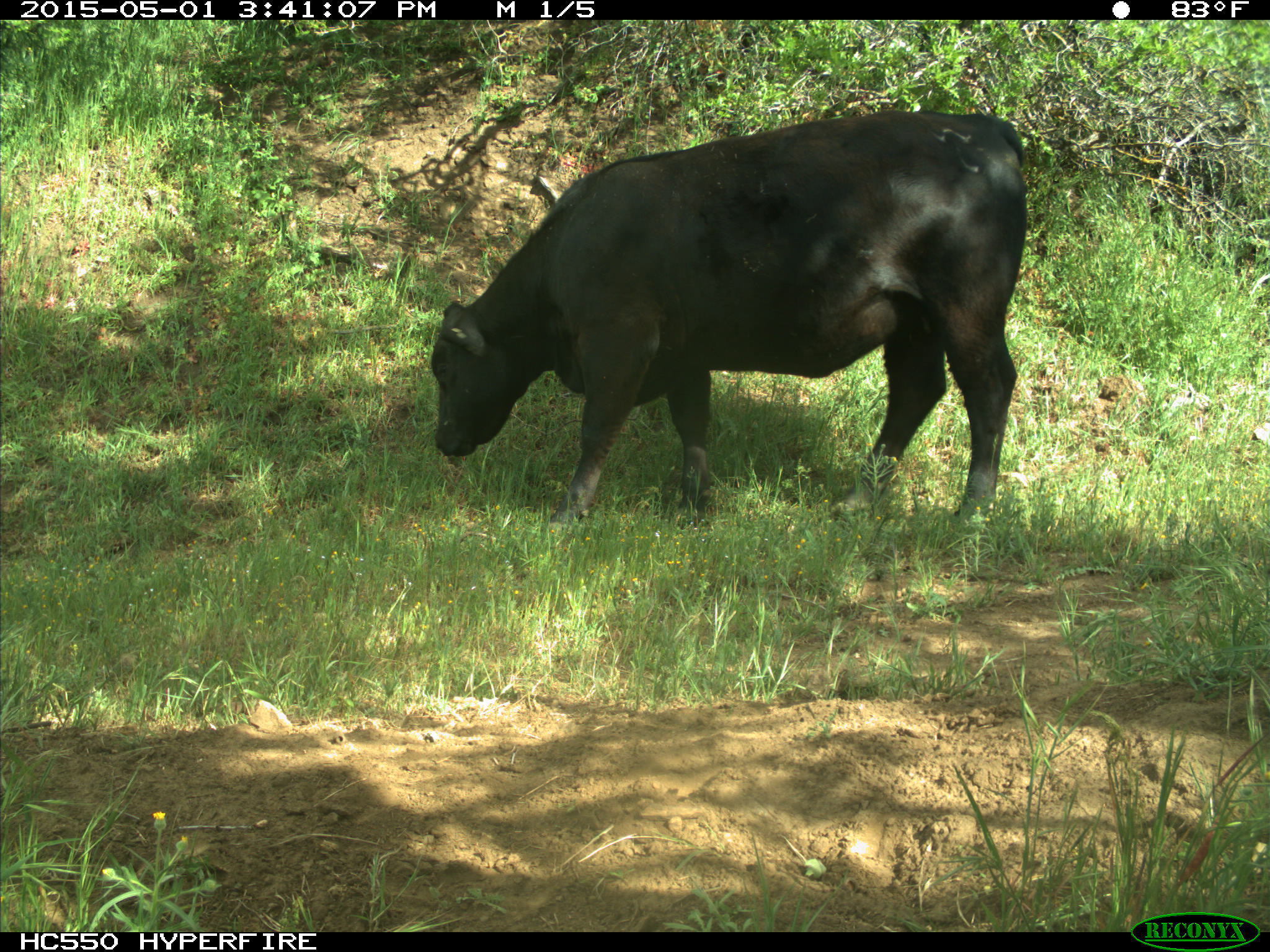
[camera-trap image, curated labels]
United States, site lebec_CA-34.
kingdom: Animalia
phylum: Chordata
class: Mammalia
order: Artiodactyla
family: Bovidae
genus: Bos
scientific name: Bos taurus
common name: domestic cow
Bos taurus (domestic cow).